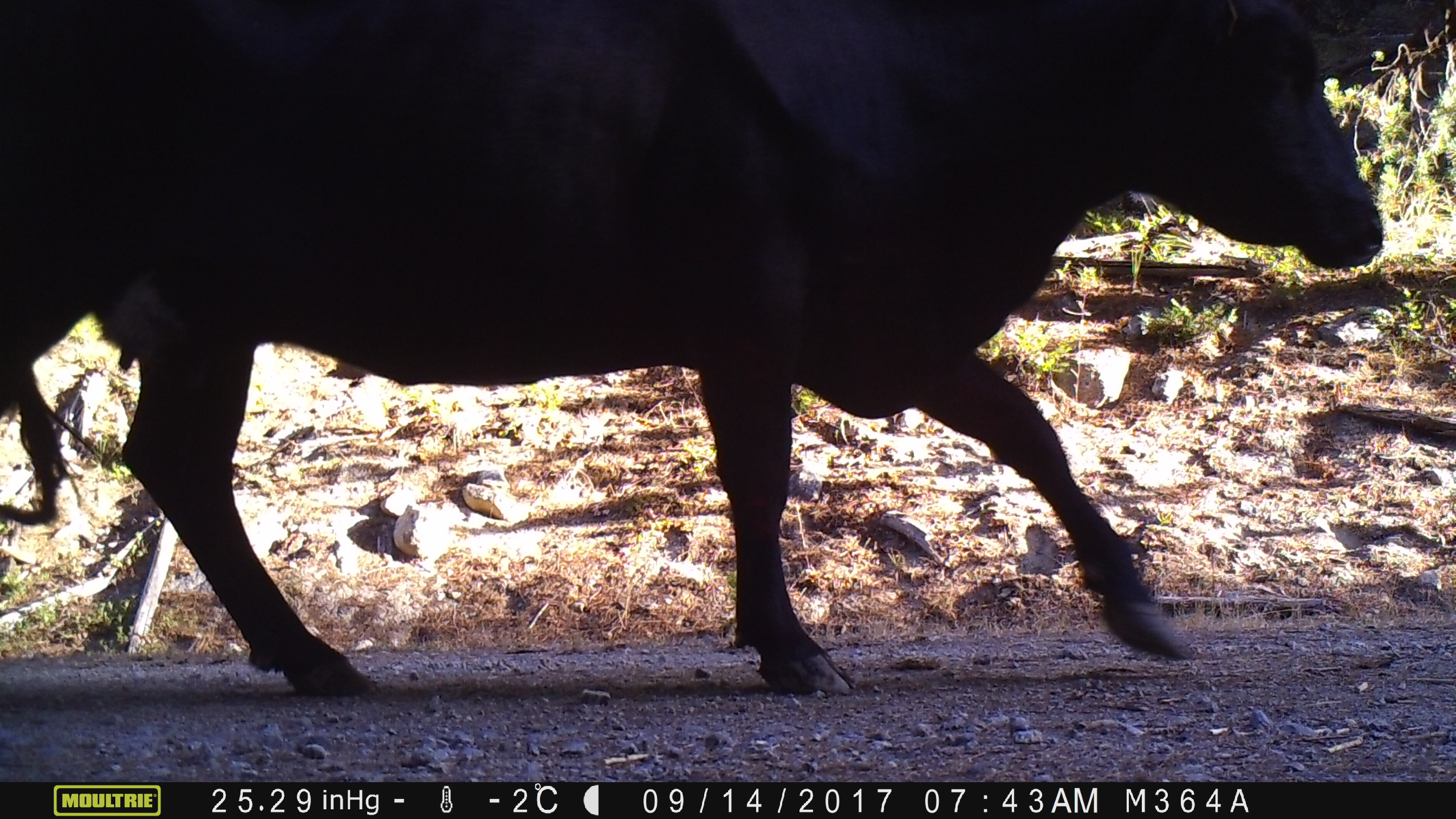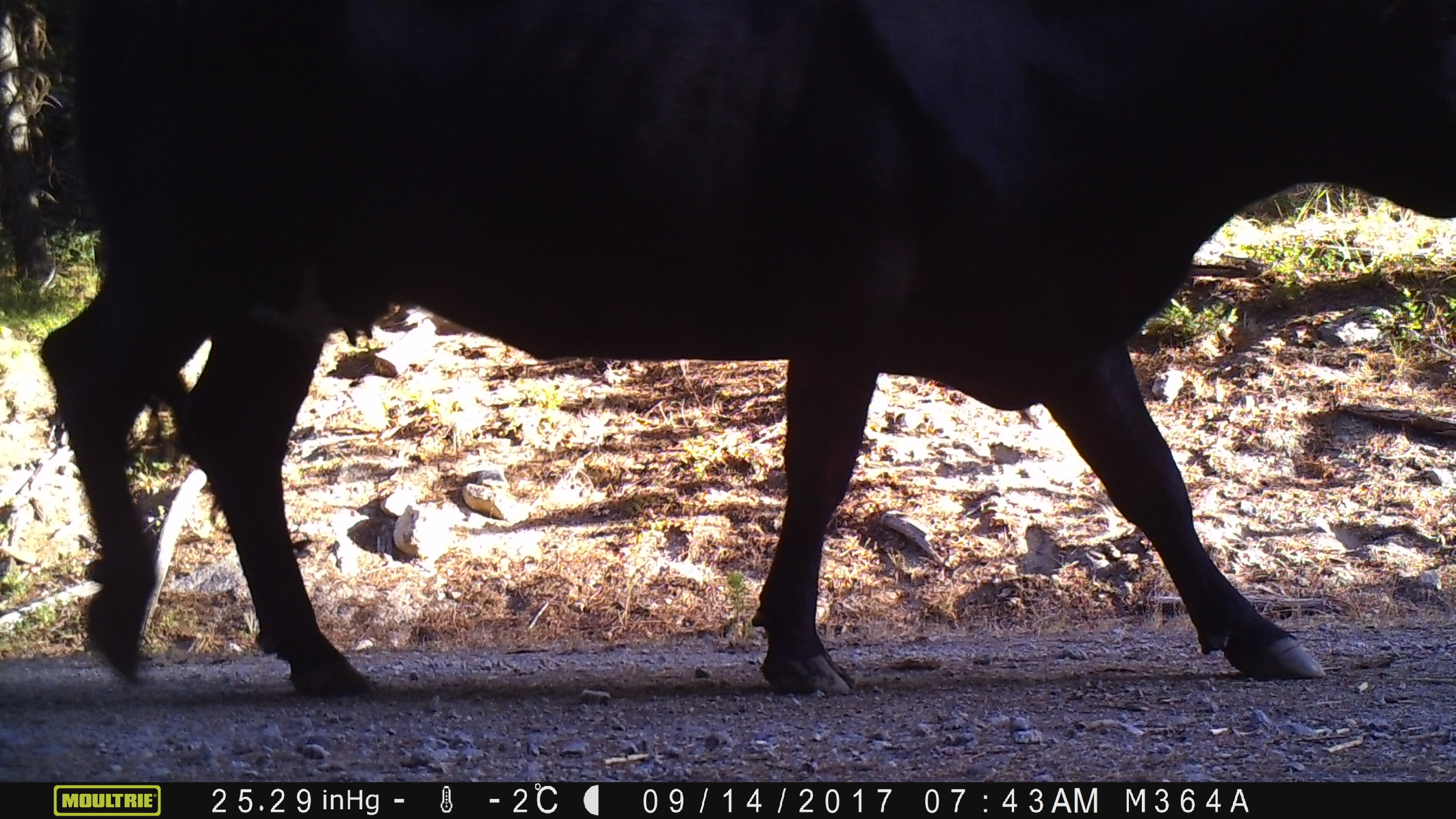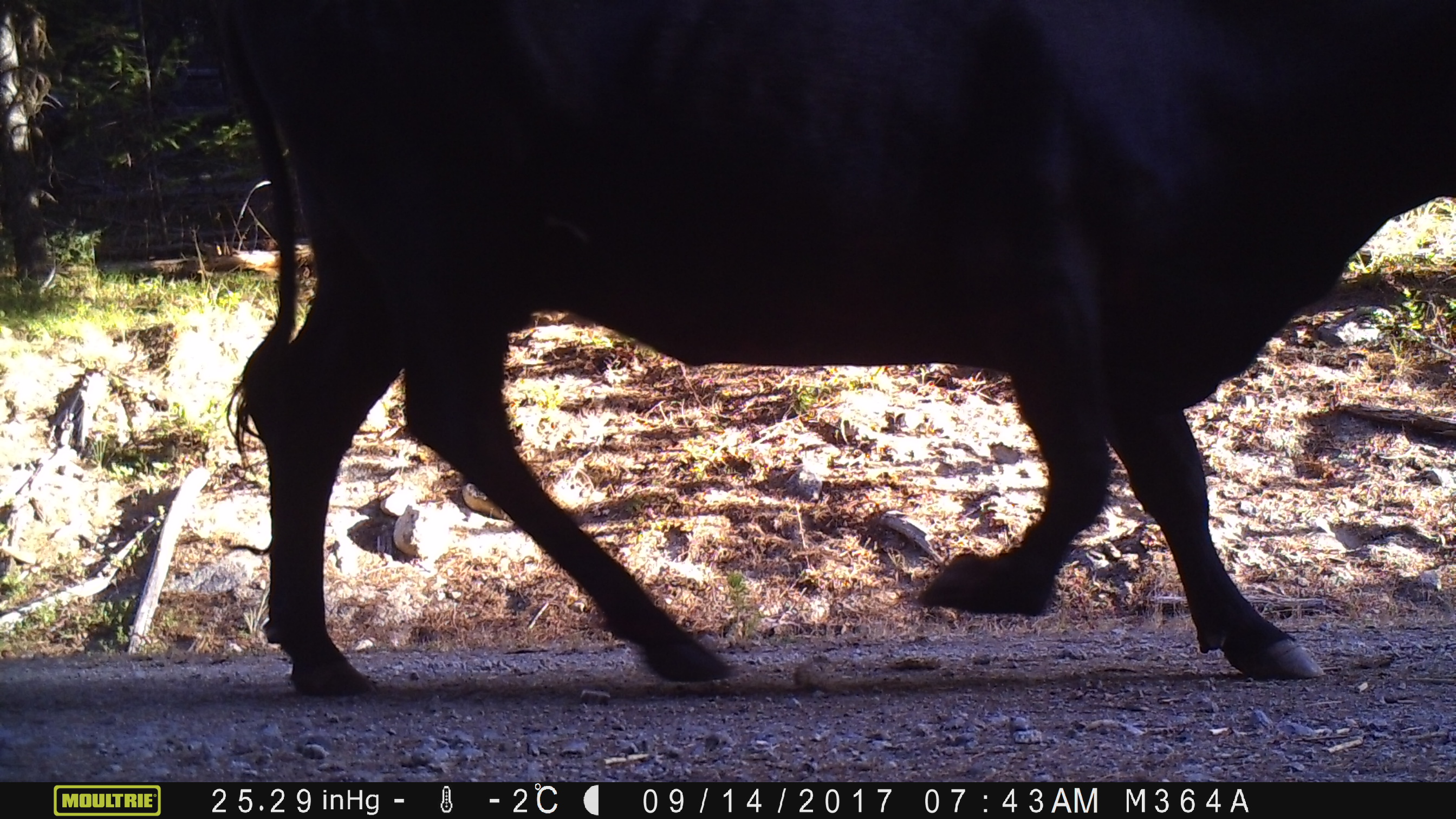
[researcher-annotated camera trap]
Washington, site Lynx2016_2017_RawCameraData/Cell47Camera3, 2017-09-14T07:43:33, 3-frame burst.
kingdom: Animalia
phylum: Chordata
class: Mammalia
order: Artiodactyla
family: Bovidae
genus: Bos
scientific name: Bos taurus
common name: domestic cattle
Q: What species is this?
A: Domestic cattle (Bos taurus).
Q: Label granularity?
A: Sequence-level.